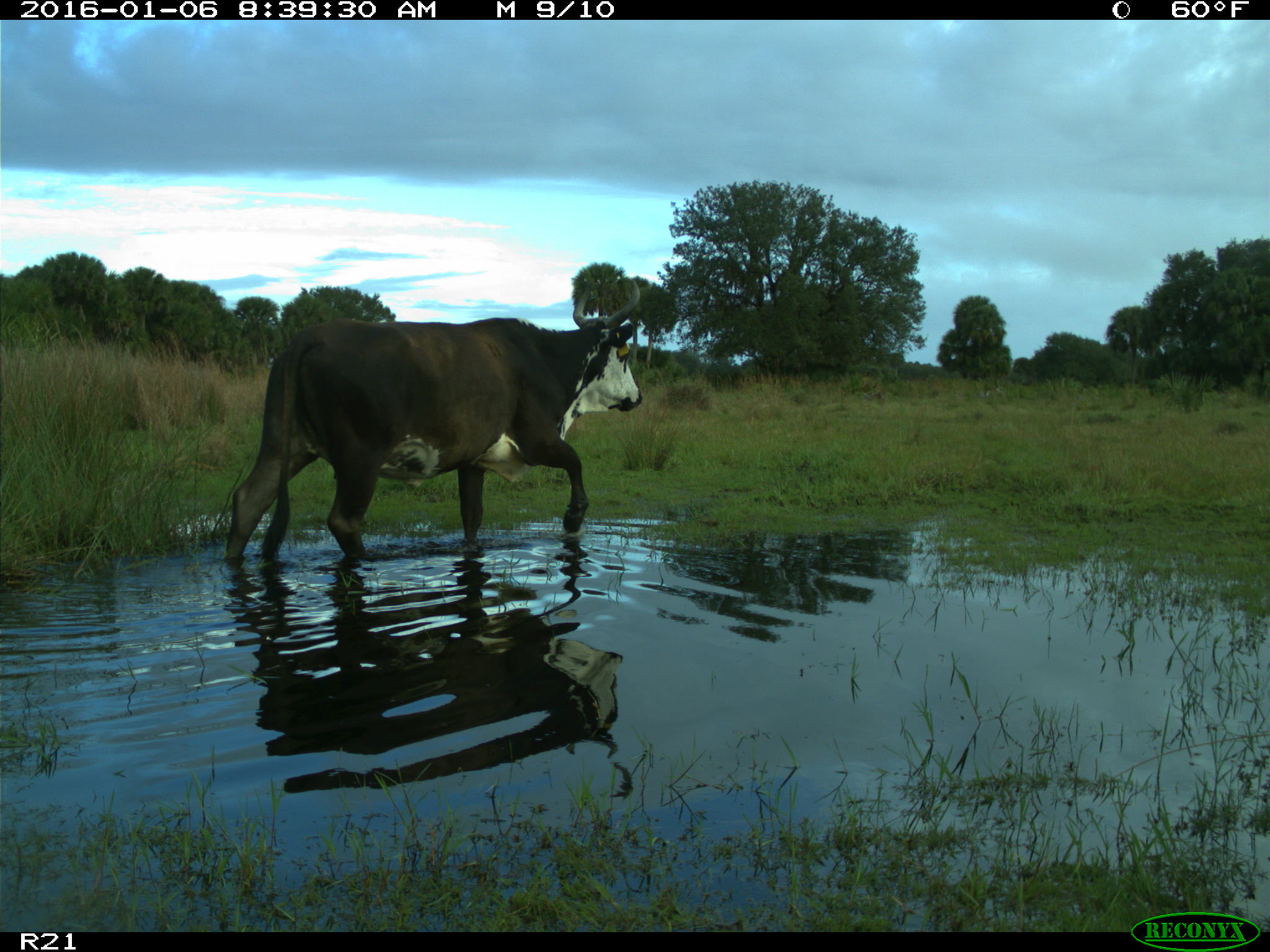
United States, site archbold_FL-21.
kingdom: Animalia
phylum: Chordata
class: Mammalia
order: Artiodactyla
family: Bovidae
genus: Bos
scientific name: Bos taurus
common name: domestic cow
Bos taurus (domestic cow).